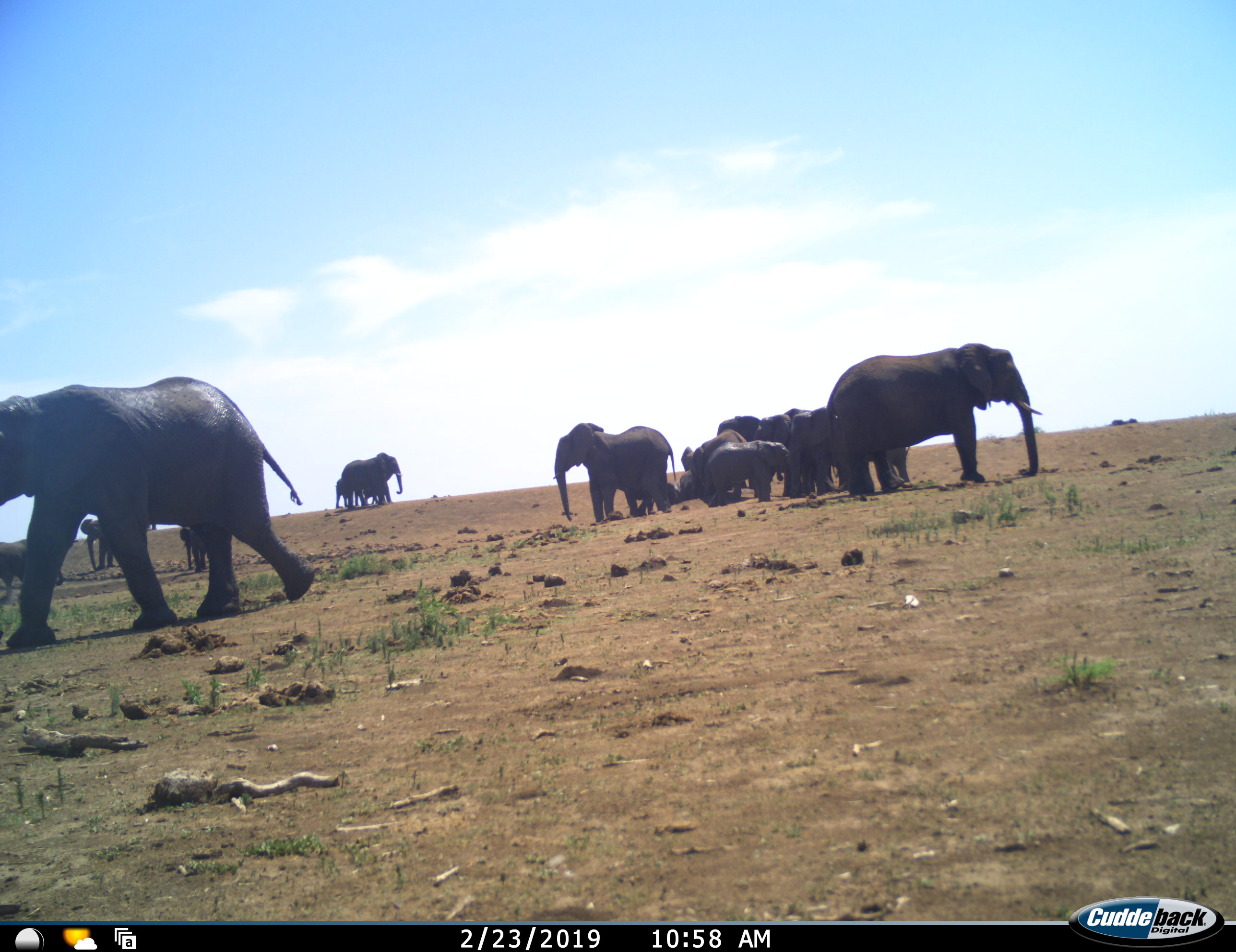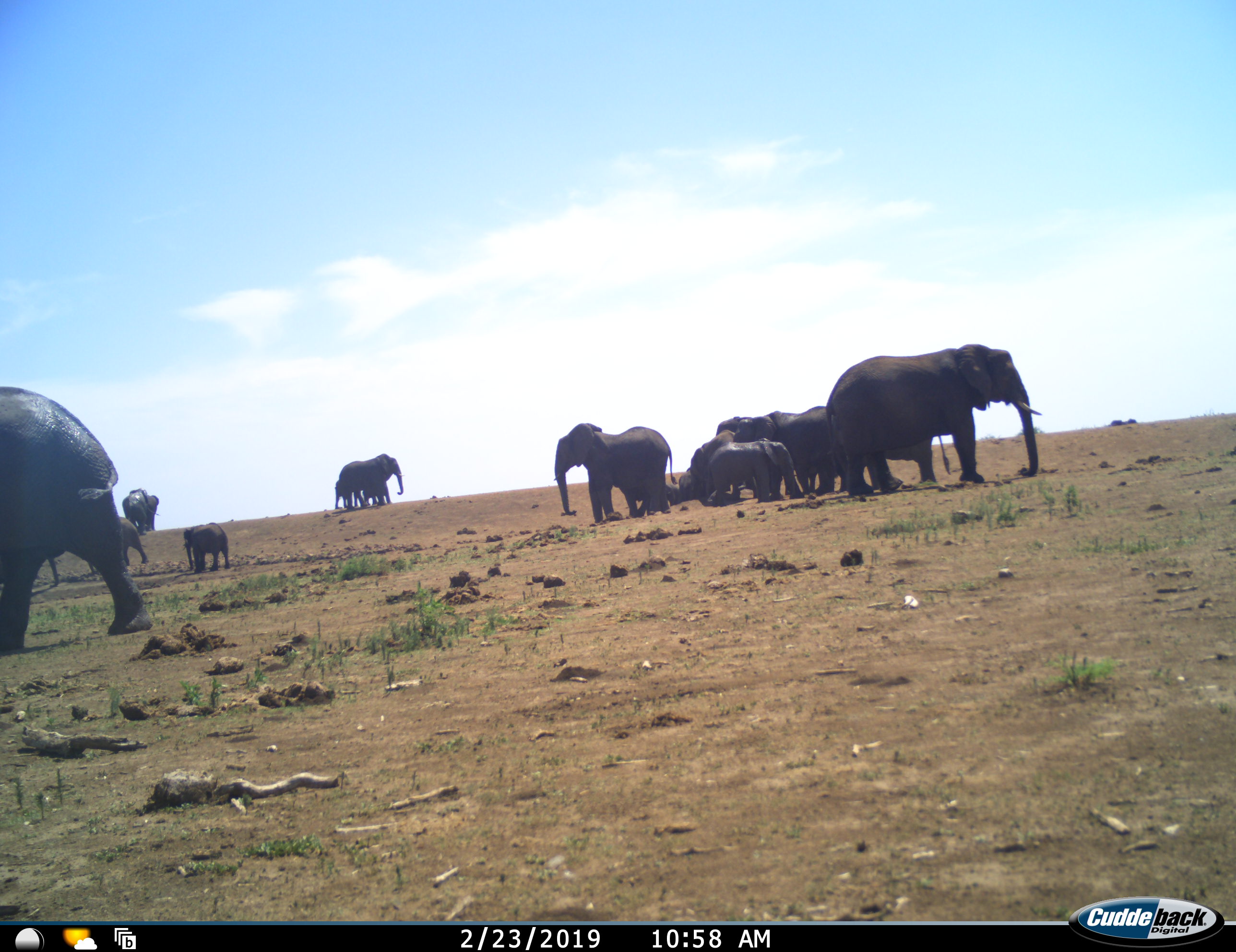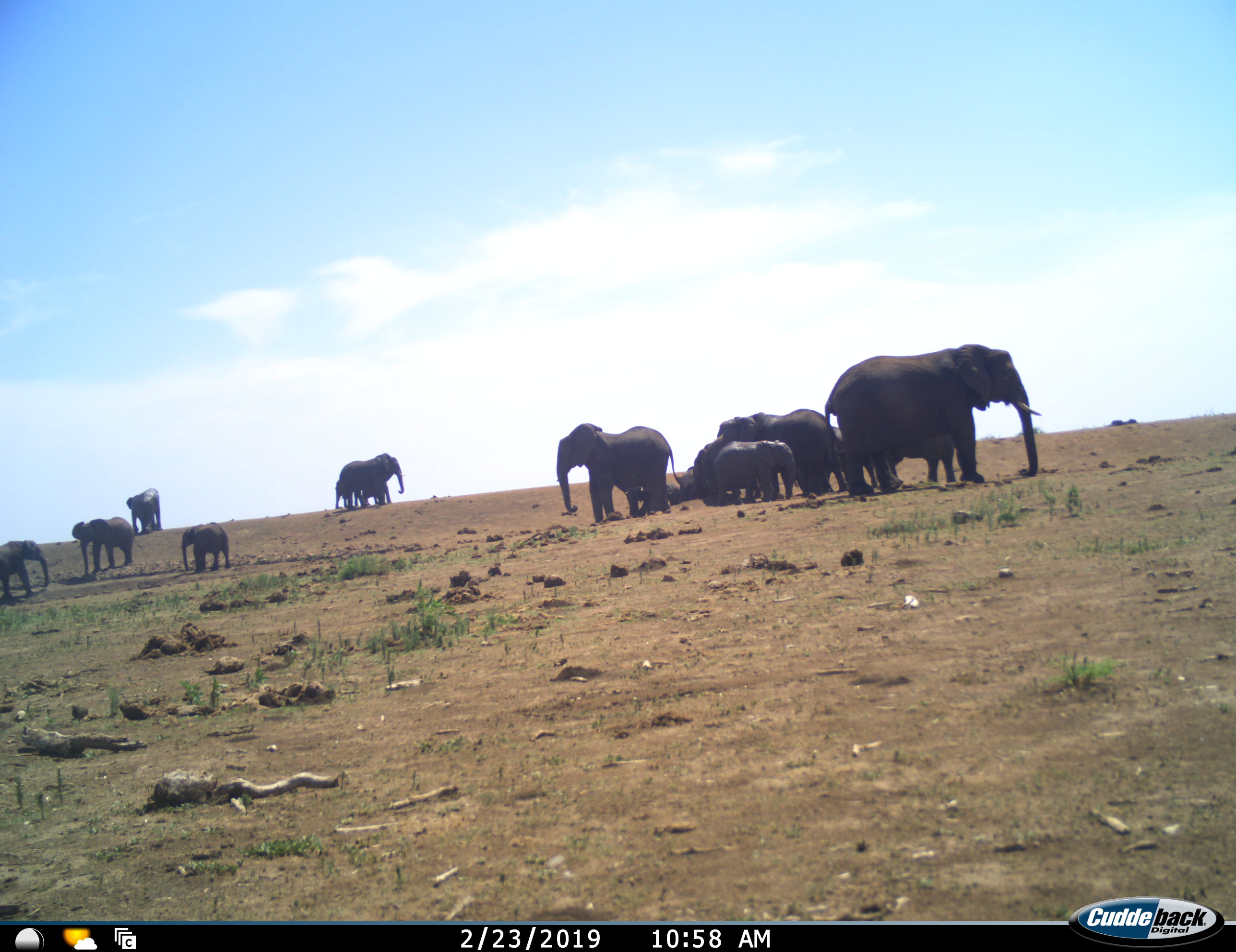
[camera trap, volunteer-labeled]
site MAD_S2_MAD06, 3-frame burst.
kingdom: Animalia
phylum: Chordata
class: Mammalia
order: Proboscidea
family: Elephantidae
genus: Loxodonta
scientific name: Loxodonta africana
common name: african bush elephant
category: elephant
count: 11-50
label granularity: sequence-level